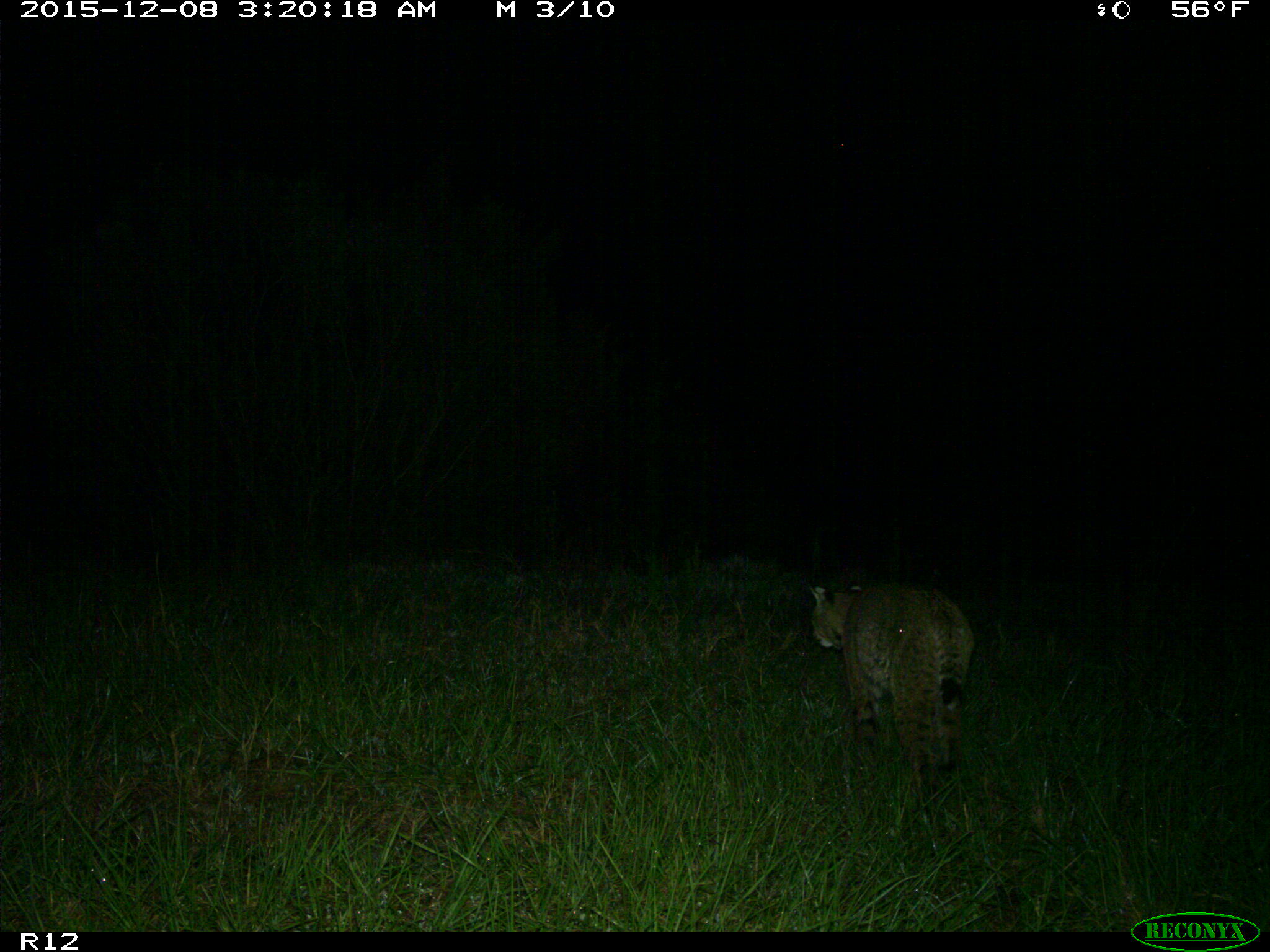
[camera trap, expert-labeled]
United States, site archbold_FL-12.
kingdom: Animalia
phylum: Chordata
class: Mammalia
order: Carnivora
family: Felidae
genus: Lynx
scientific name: Lynx rufus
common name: bobcat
Lynx rufus (bobcat).